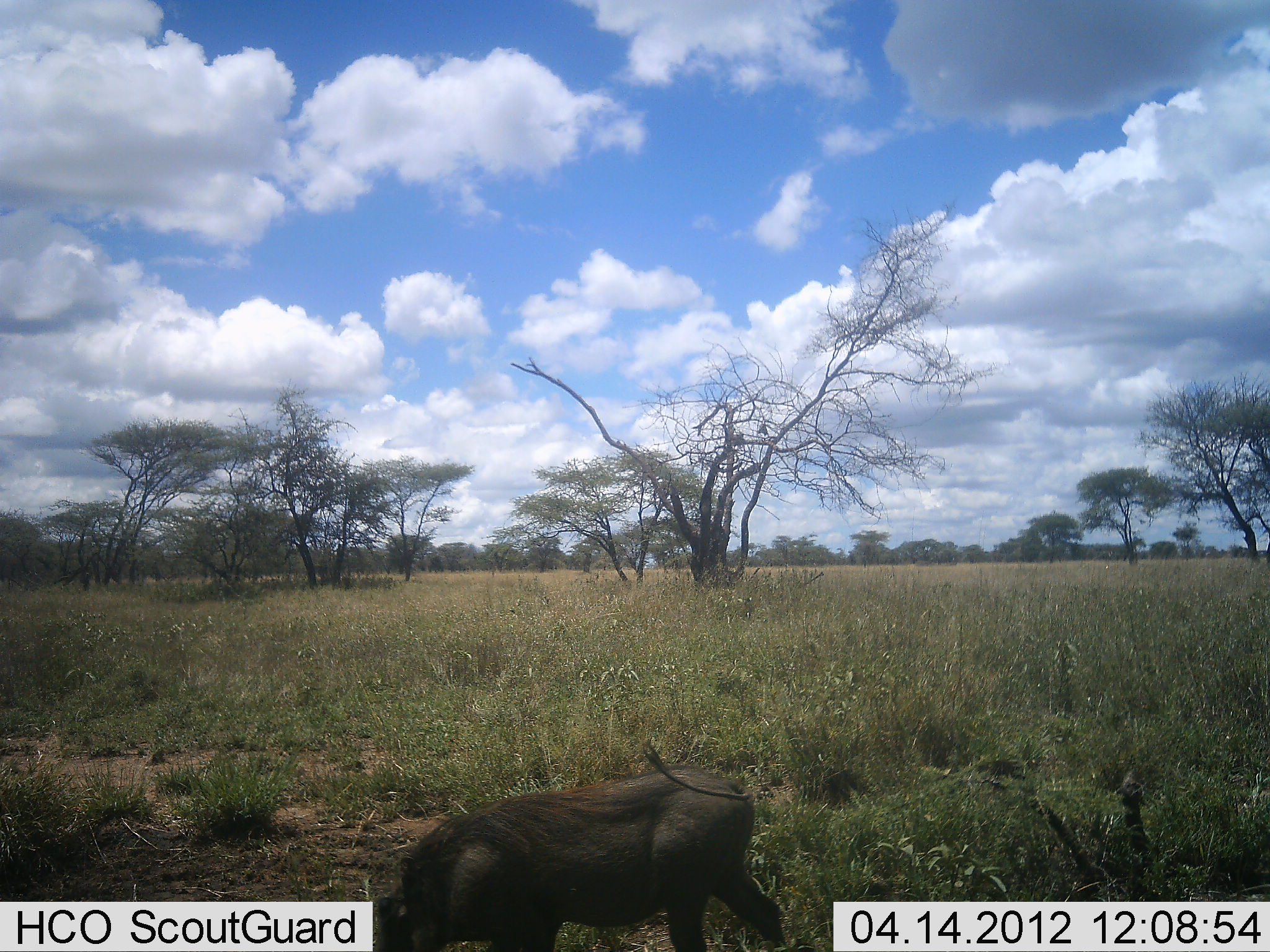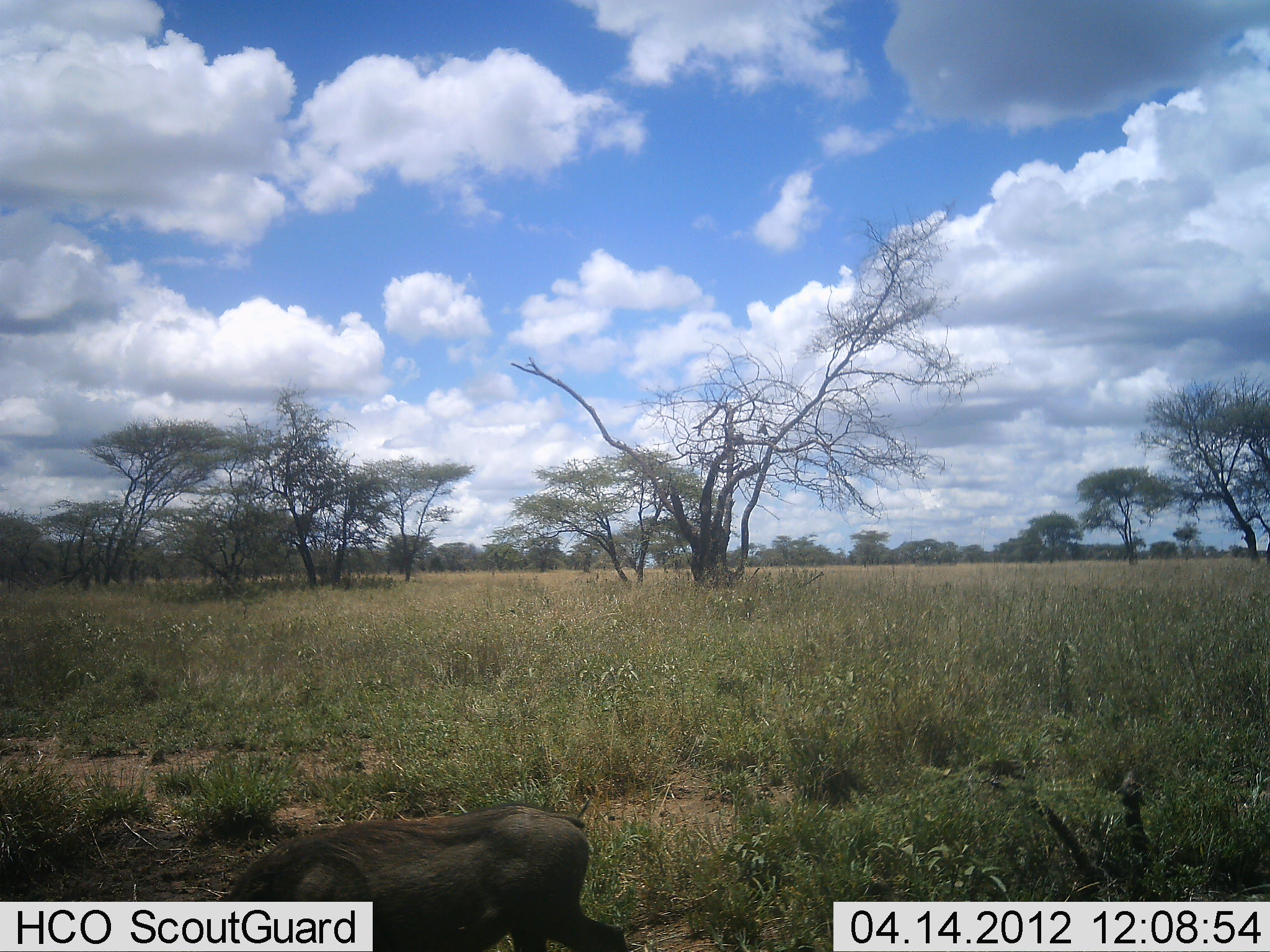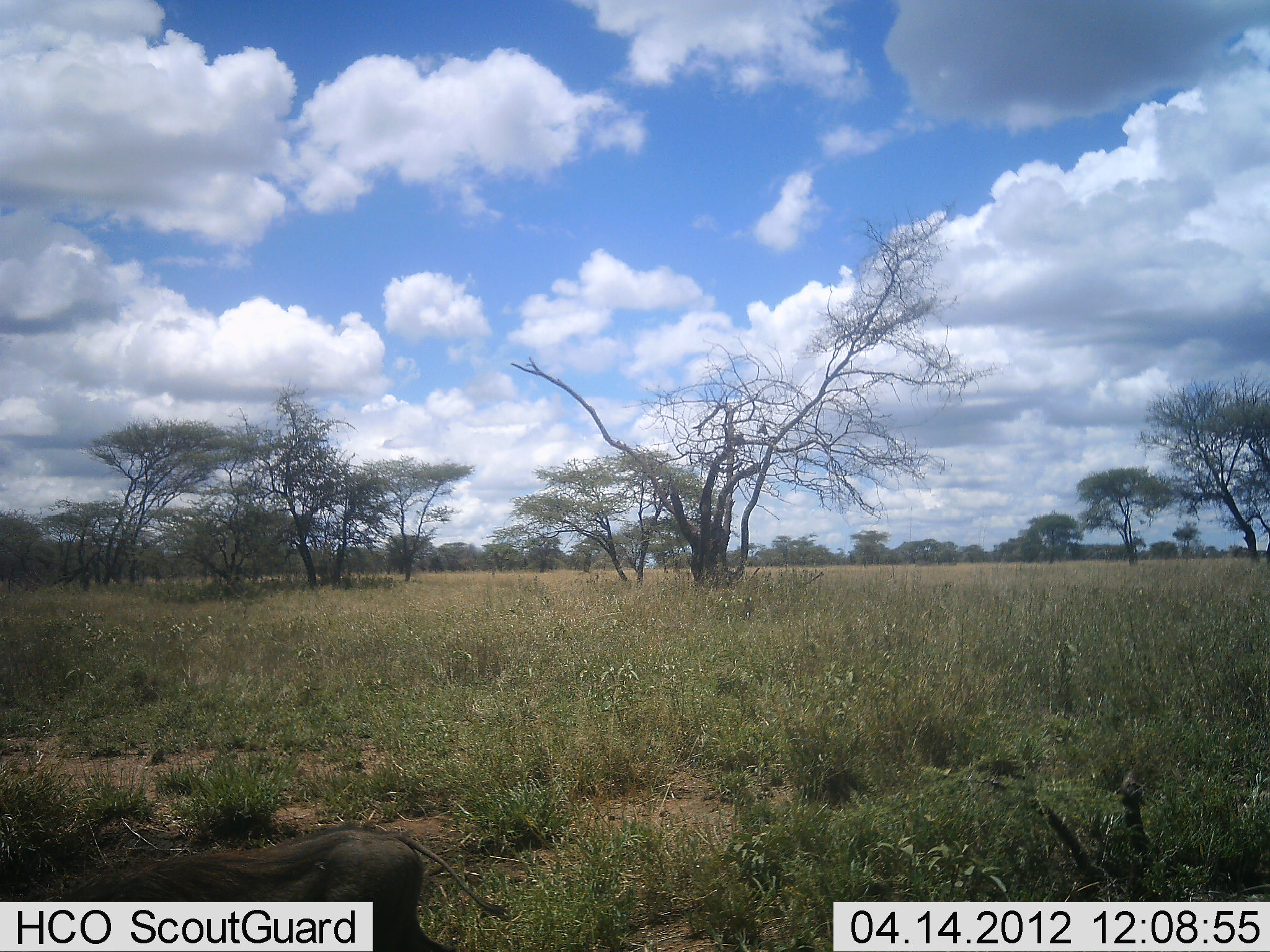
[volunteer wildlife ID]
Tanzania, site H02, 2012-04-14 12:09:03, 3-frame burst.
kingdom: Animalia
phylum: Chordata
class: Mammalia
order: Artiodactyla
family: Suidae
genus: Phacochoerus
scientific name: Phacochoerus africanus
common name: warthog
Warthog (Phacochoerus africanus), count 1. Behavior (volunteer vote fractions): standing 0%, resting 0%, moving 95%, interacting 0%. Young present (vote fraction): 0%. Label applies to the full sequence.